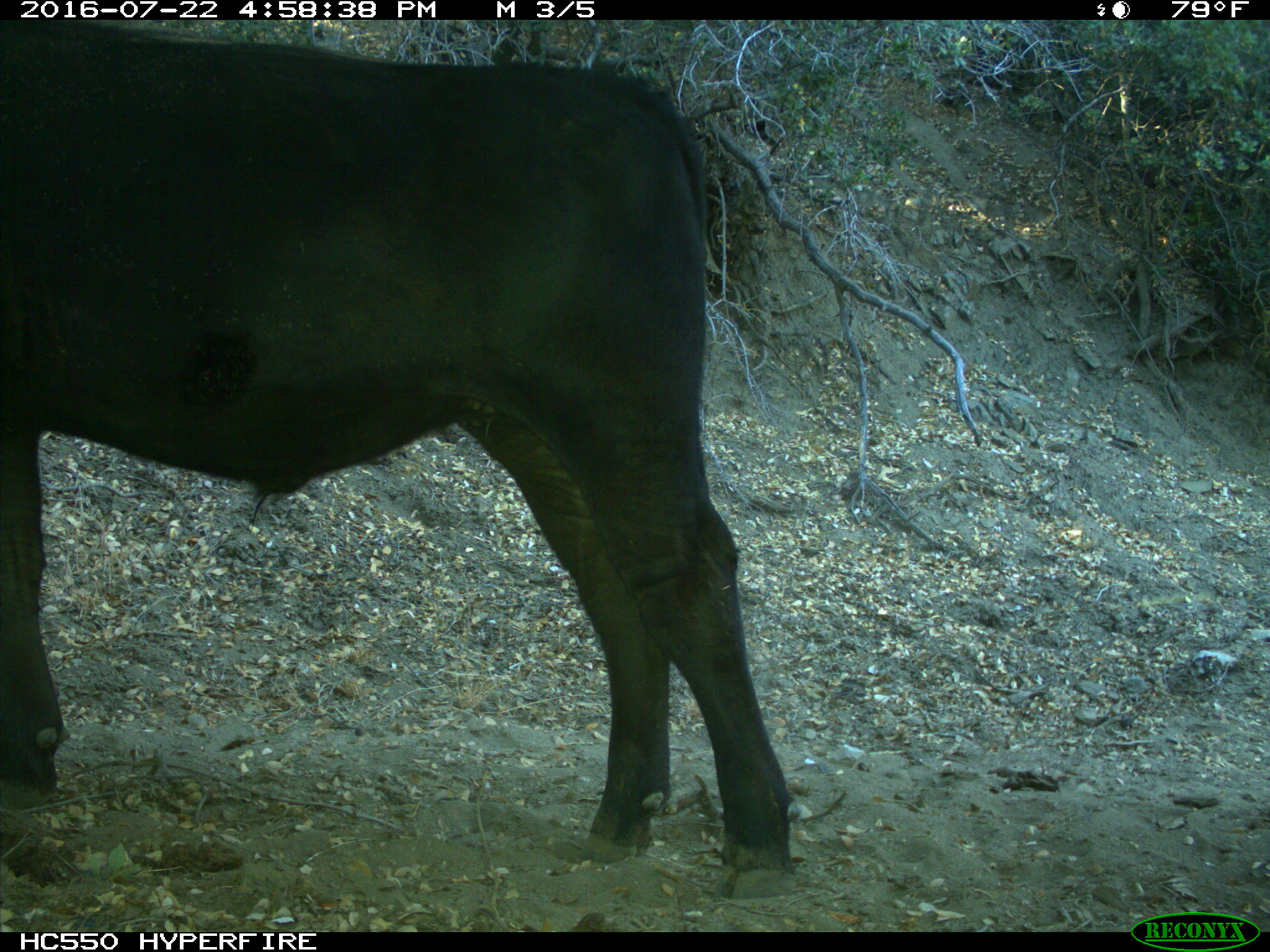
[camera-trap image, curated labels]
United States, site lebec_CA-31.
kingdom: Animalia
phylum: Chordata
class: Mammalia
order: Artiodactyla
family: Bovidae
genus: Bos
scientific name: Bos taurus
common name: domestic cow